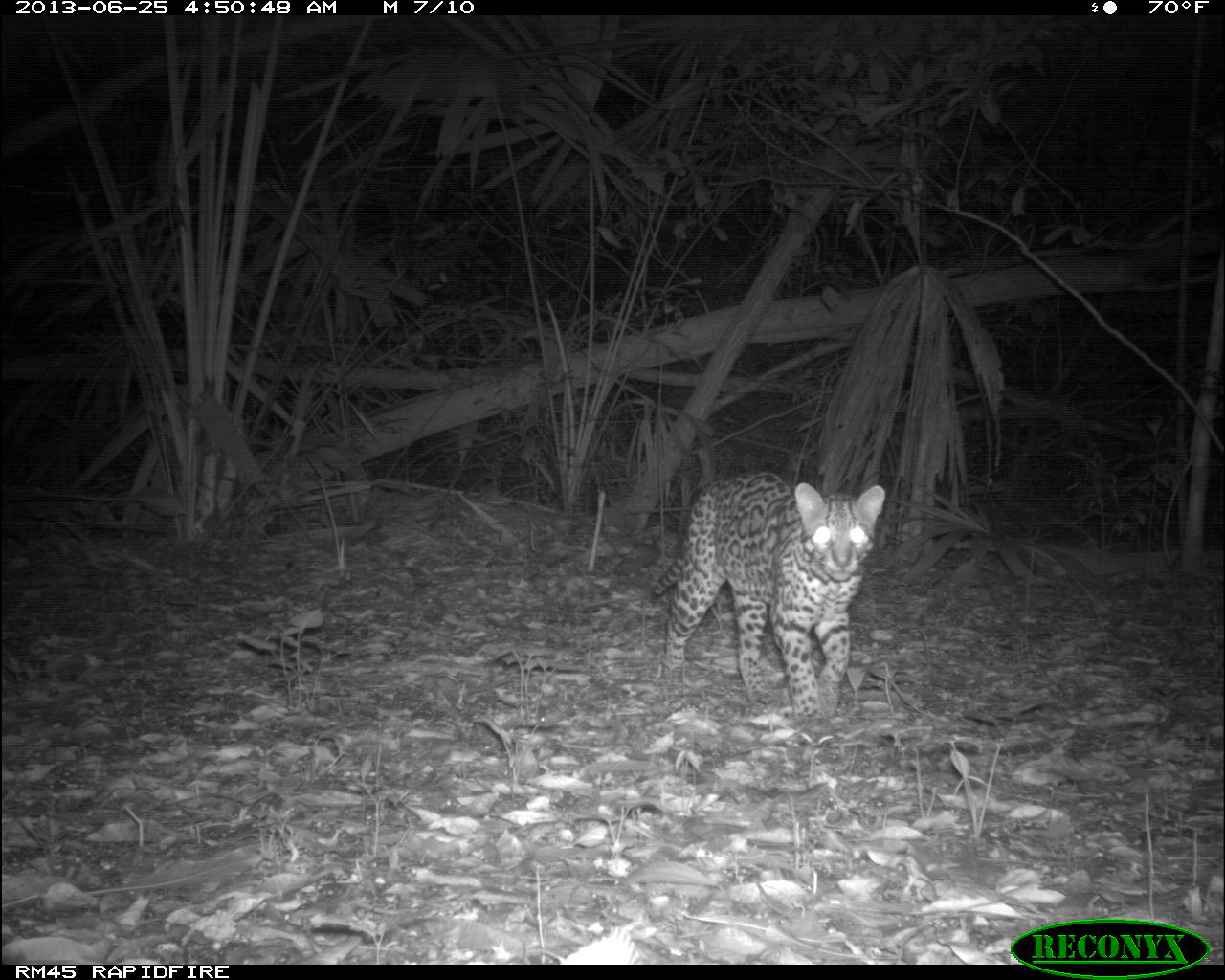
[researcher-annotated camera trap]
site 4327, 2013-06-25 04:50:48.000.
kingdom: Animalia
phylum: Chordata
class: Mammalia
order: Carnivora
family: Felidae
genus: Leopardus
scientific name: Leopardus pardalis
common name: ocelot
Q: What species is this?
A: Leopardus pardalis (ocelot).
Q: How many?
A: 1.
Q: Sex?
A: Male.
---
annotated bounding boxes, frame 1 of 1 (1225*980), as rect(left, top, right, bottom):
leopardus pardalis: rect(651, 467, 889, 725)